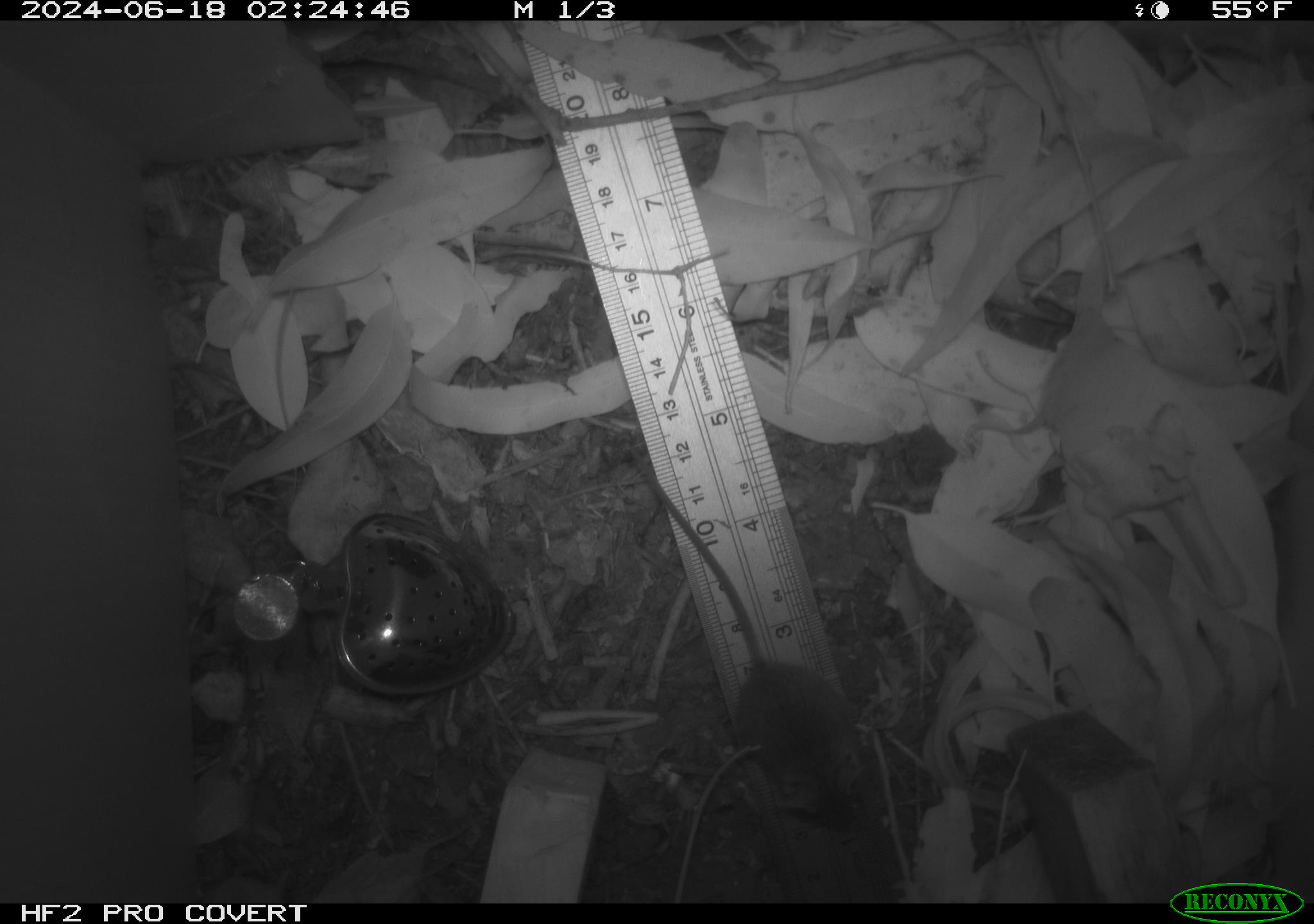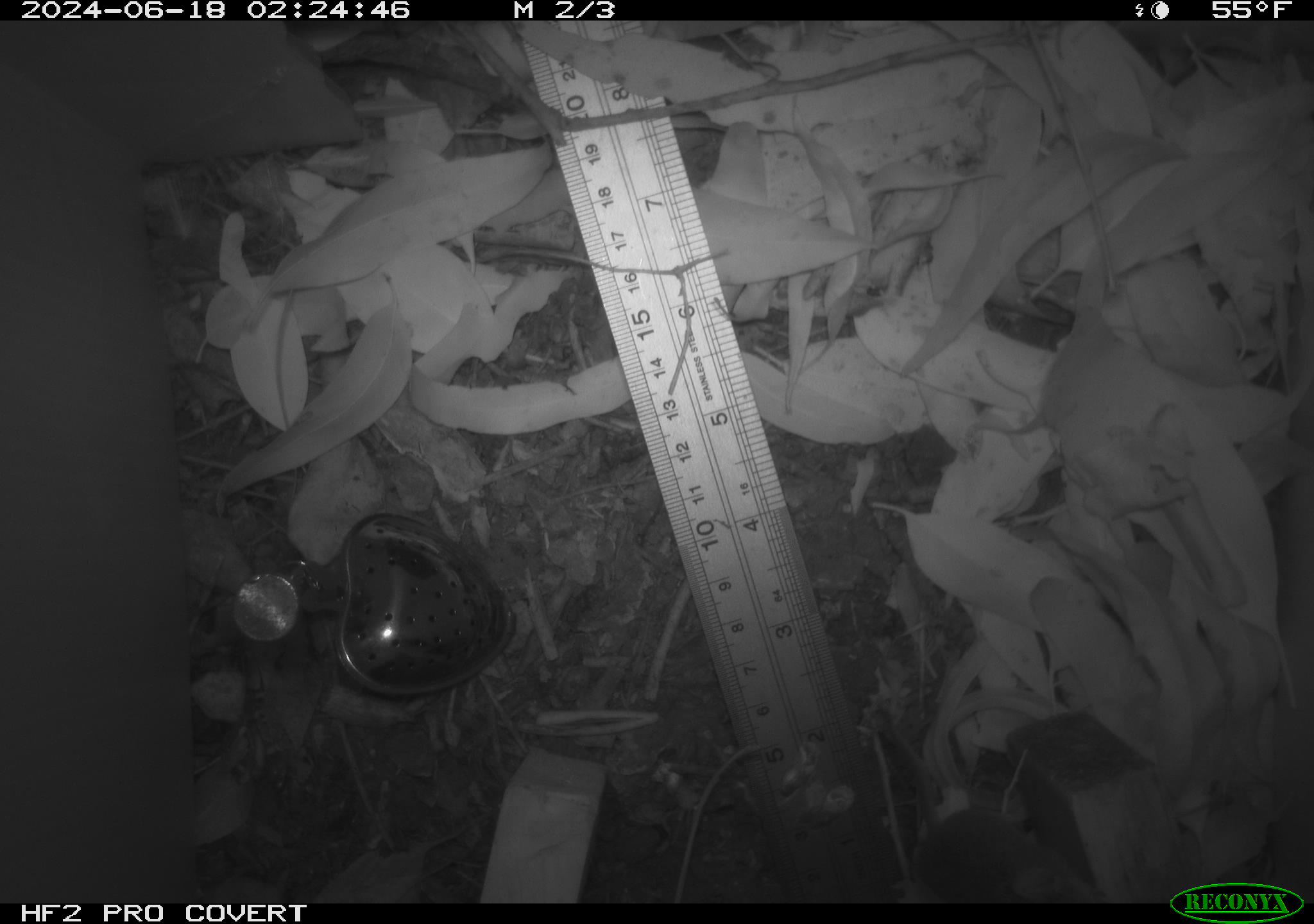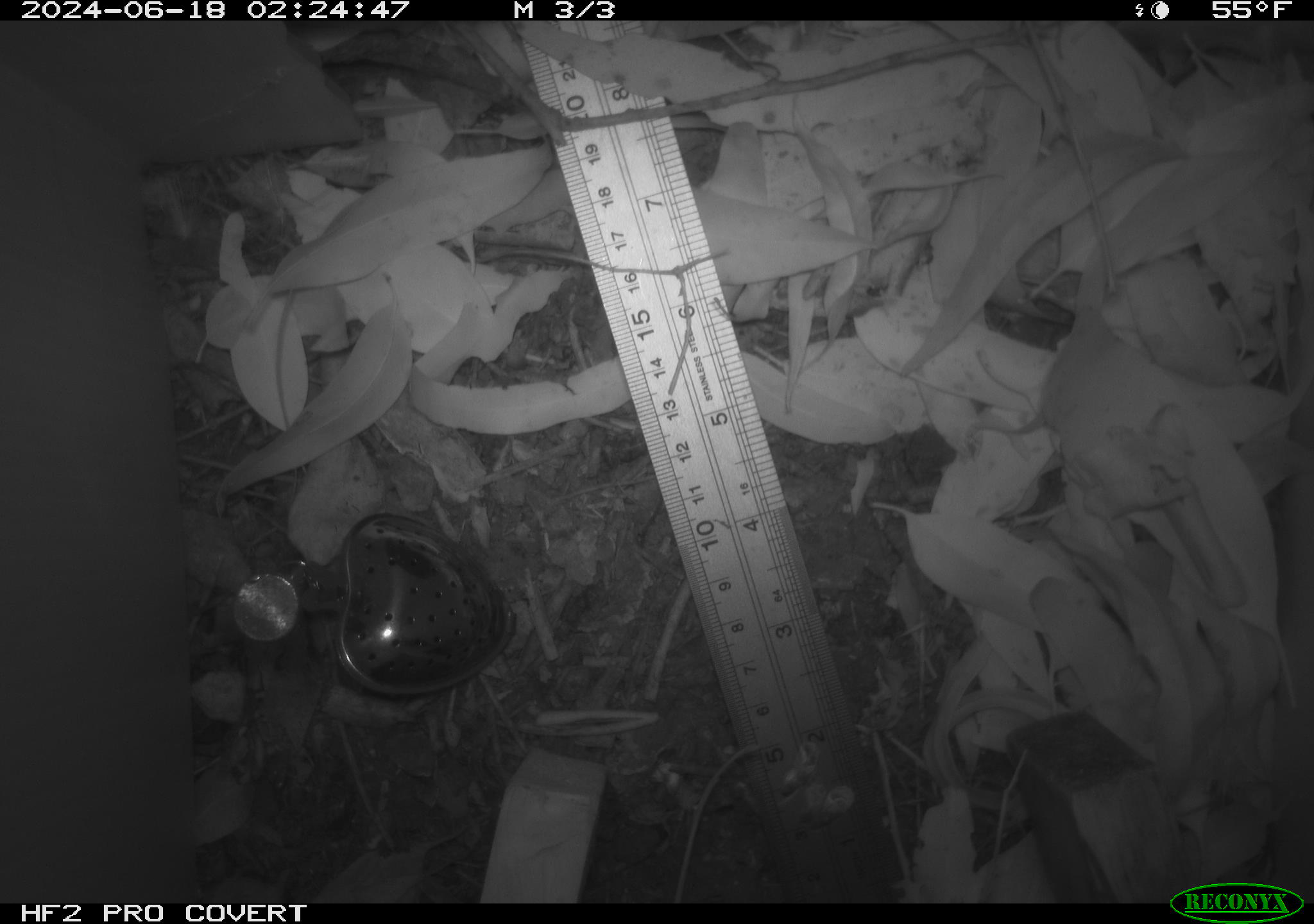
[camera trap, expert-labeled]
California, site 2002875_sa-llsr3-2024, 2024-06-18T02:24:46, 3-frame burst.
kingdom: Animalia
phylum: Chordata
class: Mammalia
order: Rodentia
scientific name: Rodentia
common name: mouse species